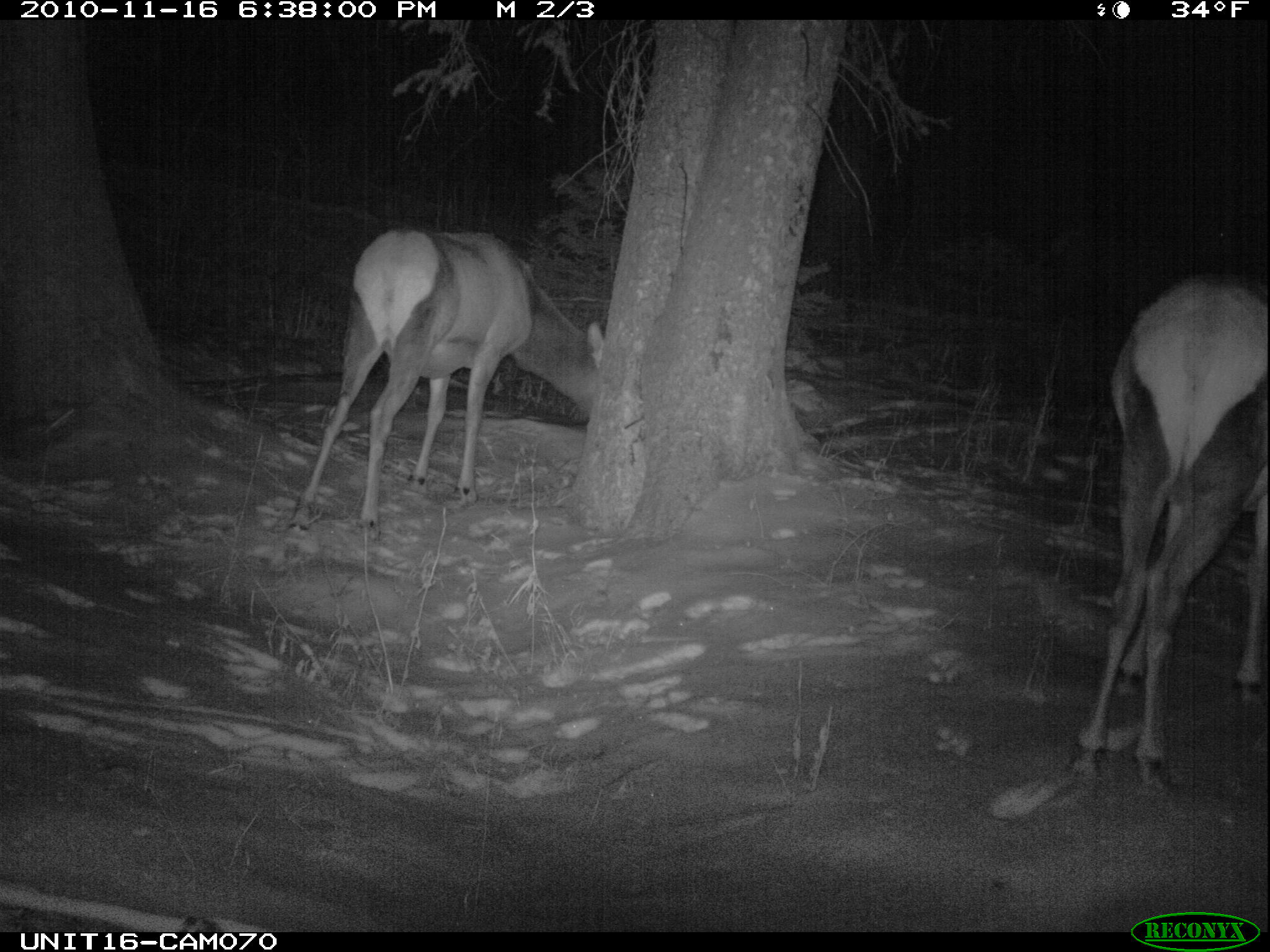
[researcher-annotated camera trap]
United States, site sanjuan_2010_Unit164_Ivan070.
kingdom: Animalia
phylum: Chordata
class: Mammalia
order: Artiodactyla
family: Cervidae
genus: Cervus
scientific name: Cervus elaphus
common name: red deer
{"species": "Cervus elaphus (red deer)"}